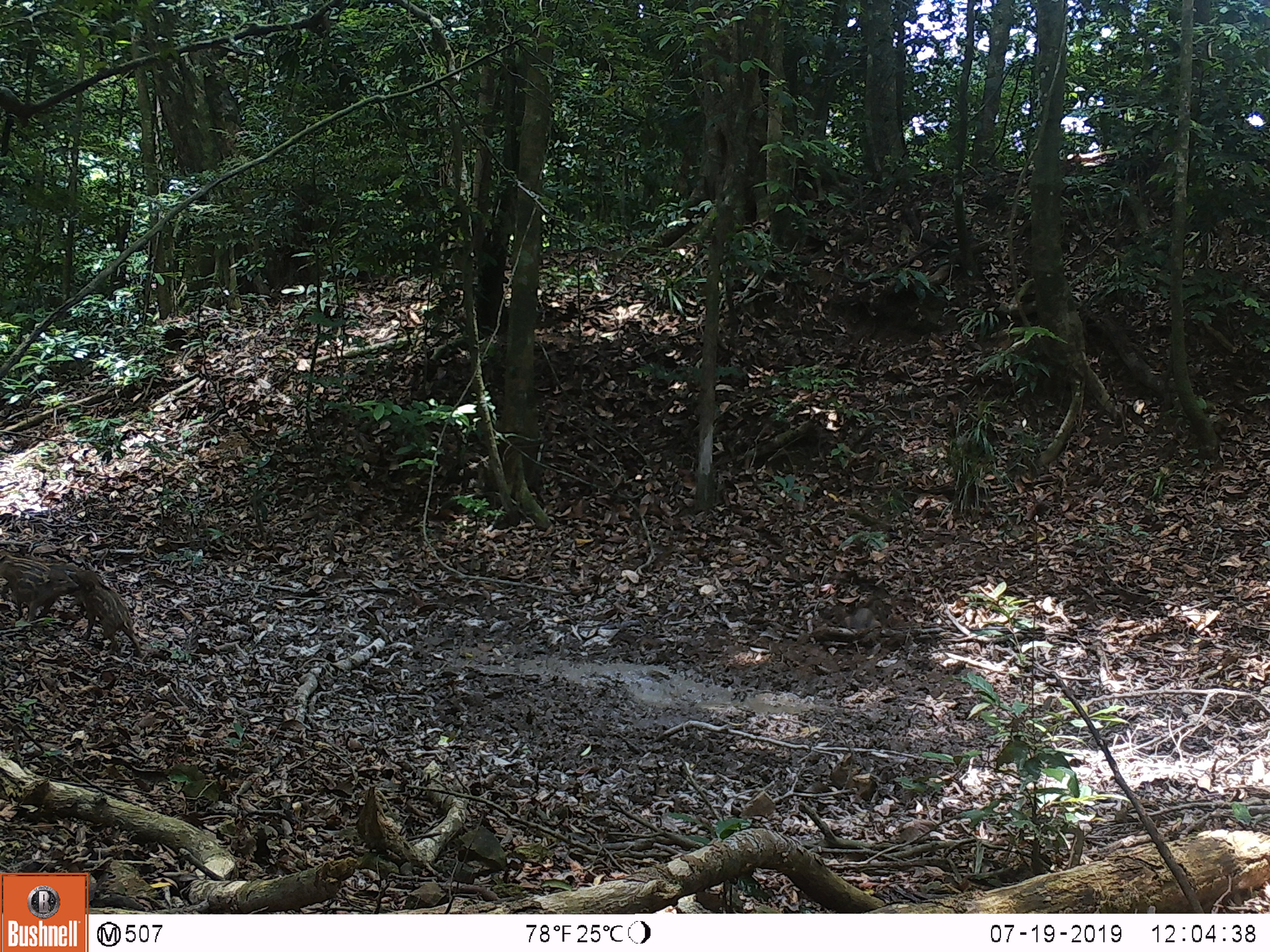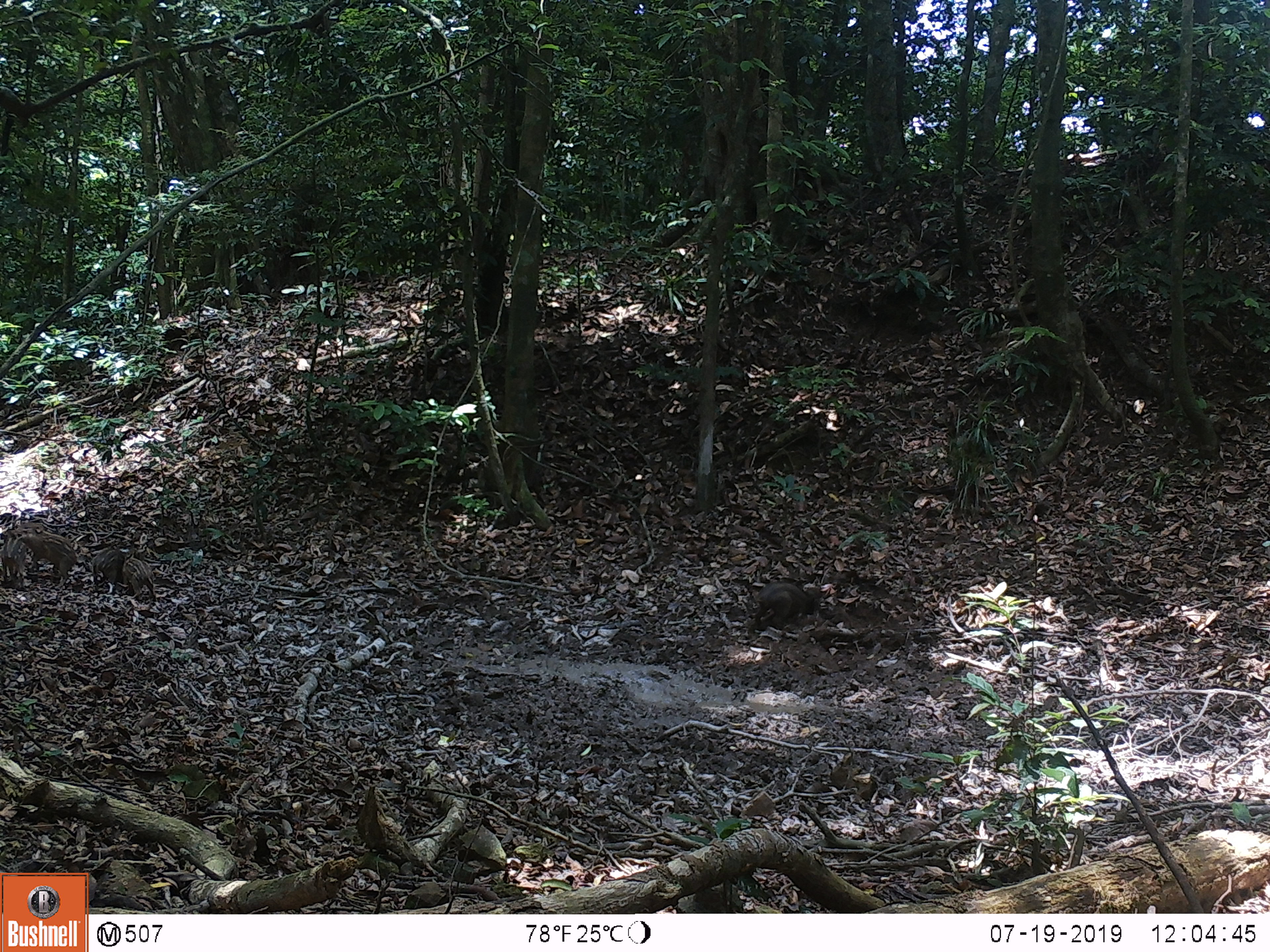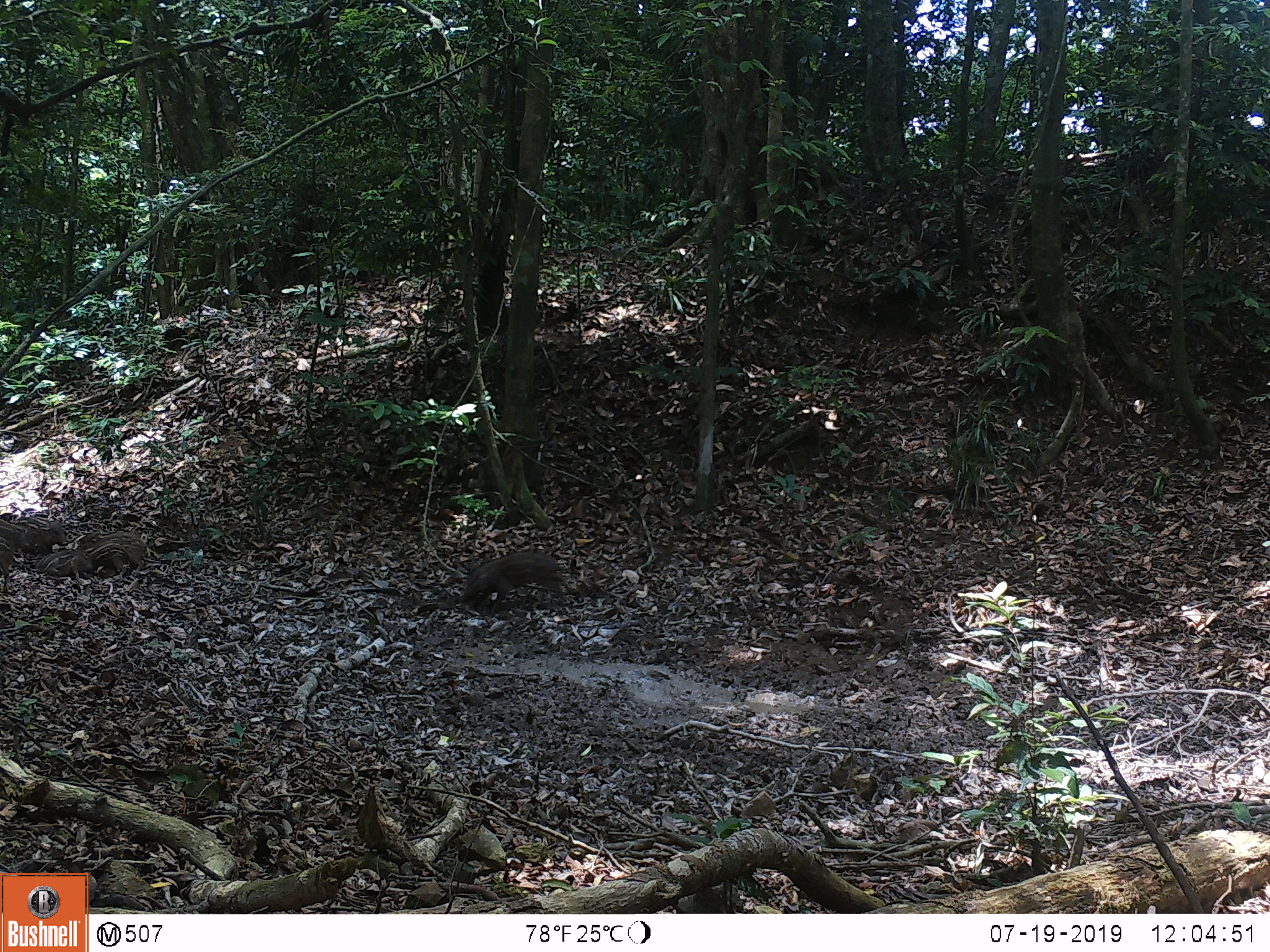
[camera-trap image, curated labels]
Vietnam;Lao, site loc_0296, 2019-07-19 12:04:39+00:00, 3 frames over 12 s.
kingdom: Animalia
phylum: Chordata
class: Mammalia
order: Artiodactyla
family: Suidae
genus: Sus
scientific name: Sus scrofa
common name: eurasian wild pig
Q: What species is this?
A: Eurasian wild pig (Sus scrofa).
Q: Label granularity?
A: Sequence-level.